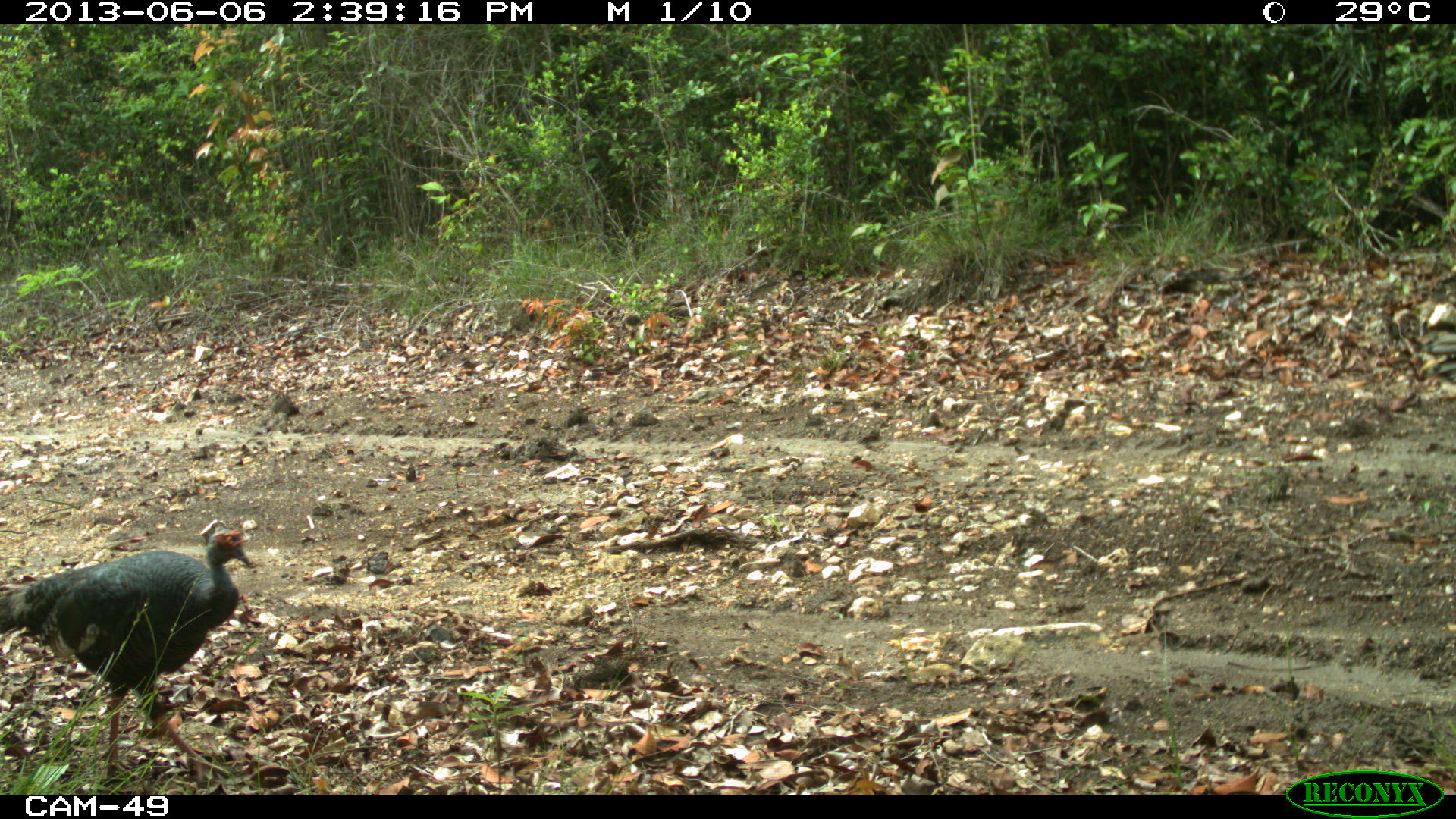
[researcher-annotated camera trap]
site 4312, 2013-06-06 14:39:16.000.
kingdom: Animalia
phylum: Chordata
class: Aves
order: Galliformes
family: Phasianidae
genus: Meleagris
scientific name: Meleagris ocellata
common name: ocellated turkey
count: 1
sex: male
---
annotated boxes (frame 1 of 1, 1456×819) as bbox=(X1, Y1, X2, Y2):
meleagris ocellata: bbox=(0, 527, 255, 784)